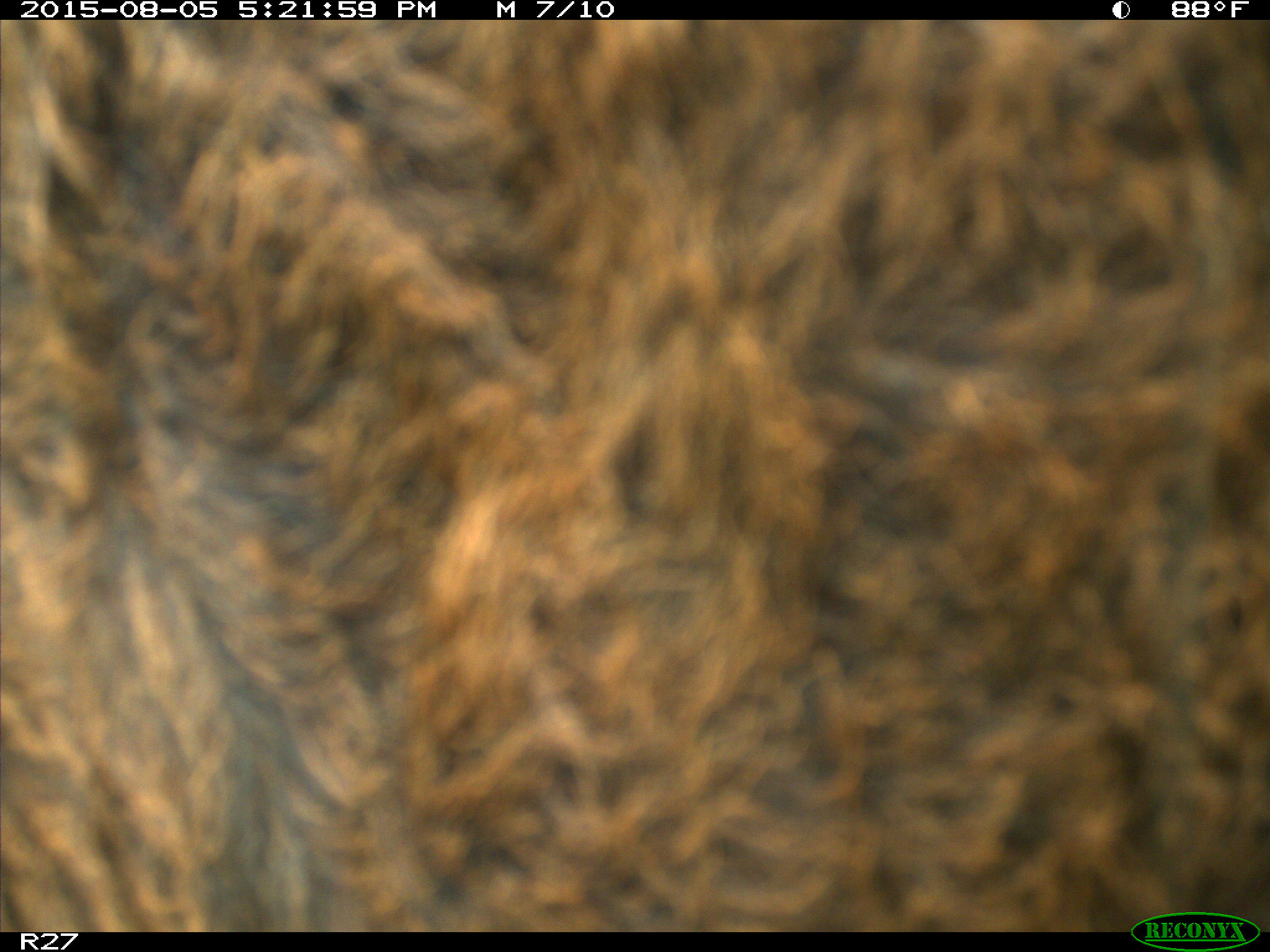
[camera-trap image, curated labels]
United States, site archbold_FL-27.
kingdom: Animalia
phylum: Chordata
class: Mammalia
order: Artiodactyla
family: Bovidae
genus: Bos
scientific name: Bos taurus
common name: domestic cow